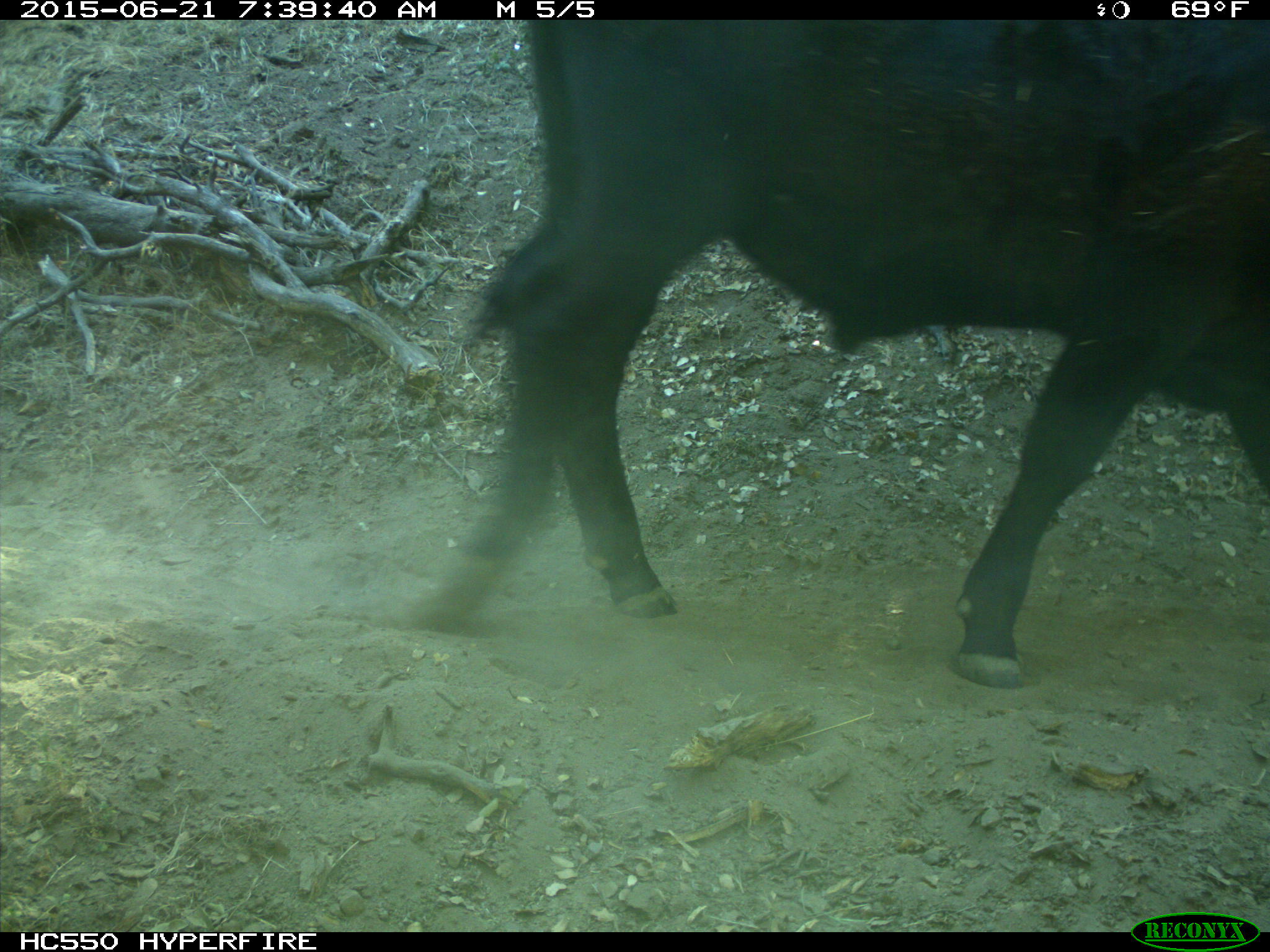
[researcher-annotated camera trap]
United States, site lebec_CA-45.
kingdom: Animalia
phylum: Chordata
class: Mammalia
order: Artiodactyla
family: Bovidae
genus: Bos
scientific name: Bos taurus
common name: domestic cow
Bos taurus (domestic cow).